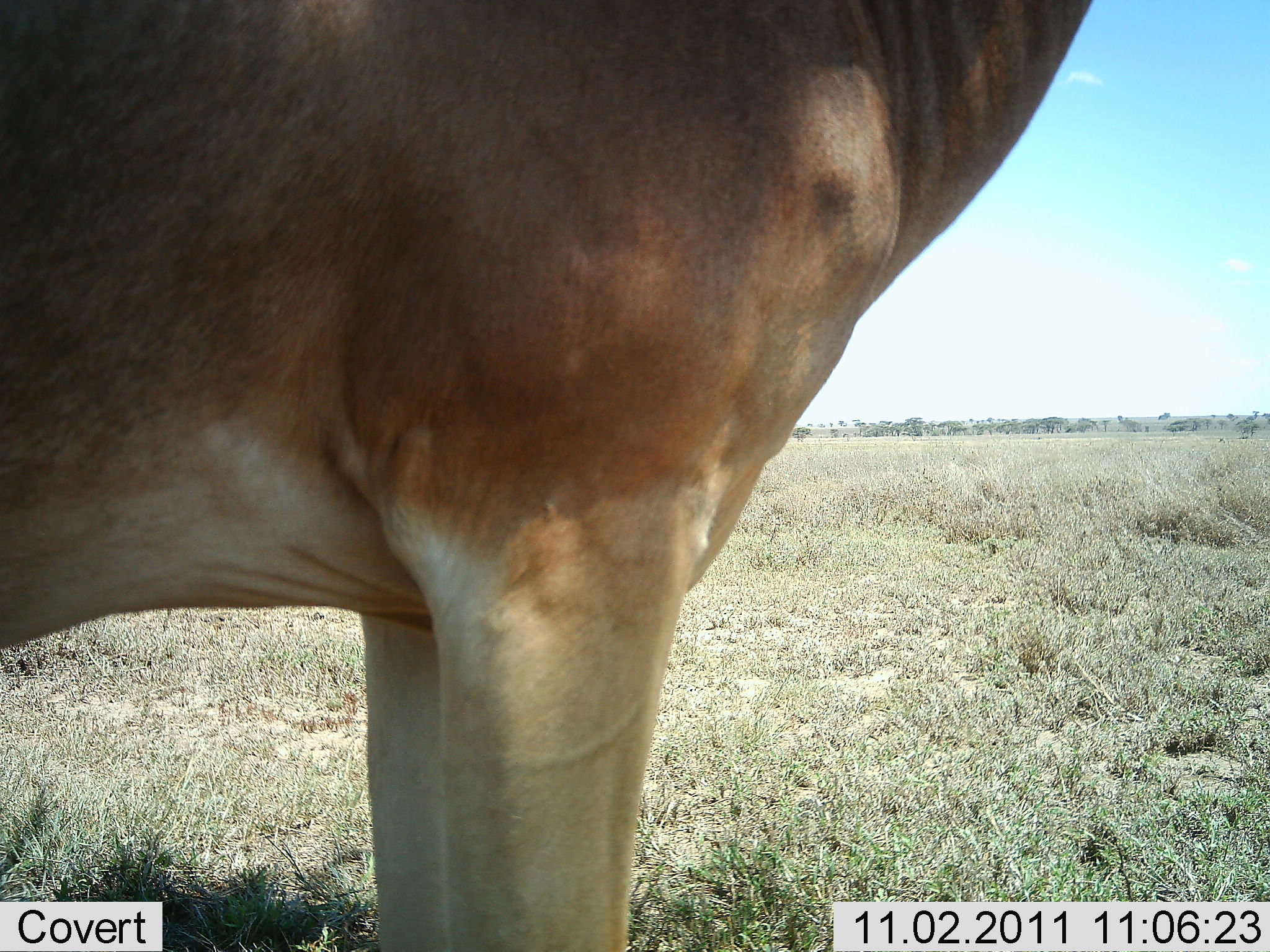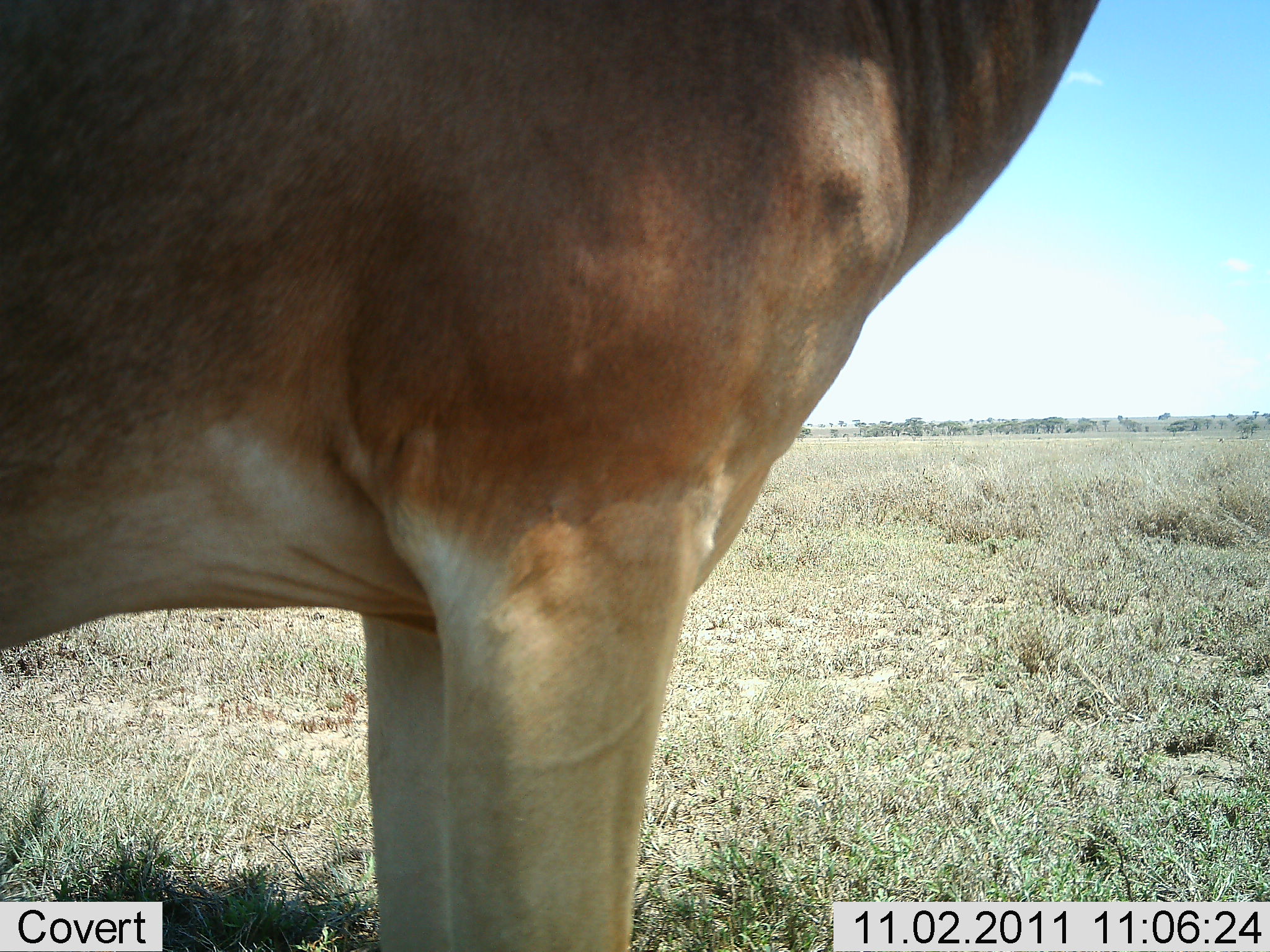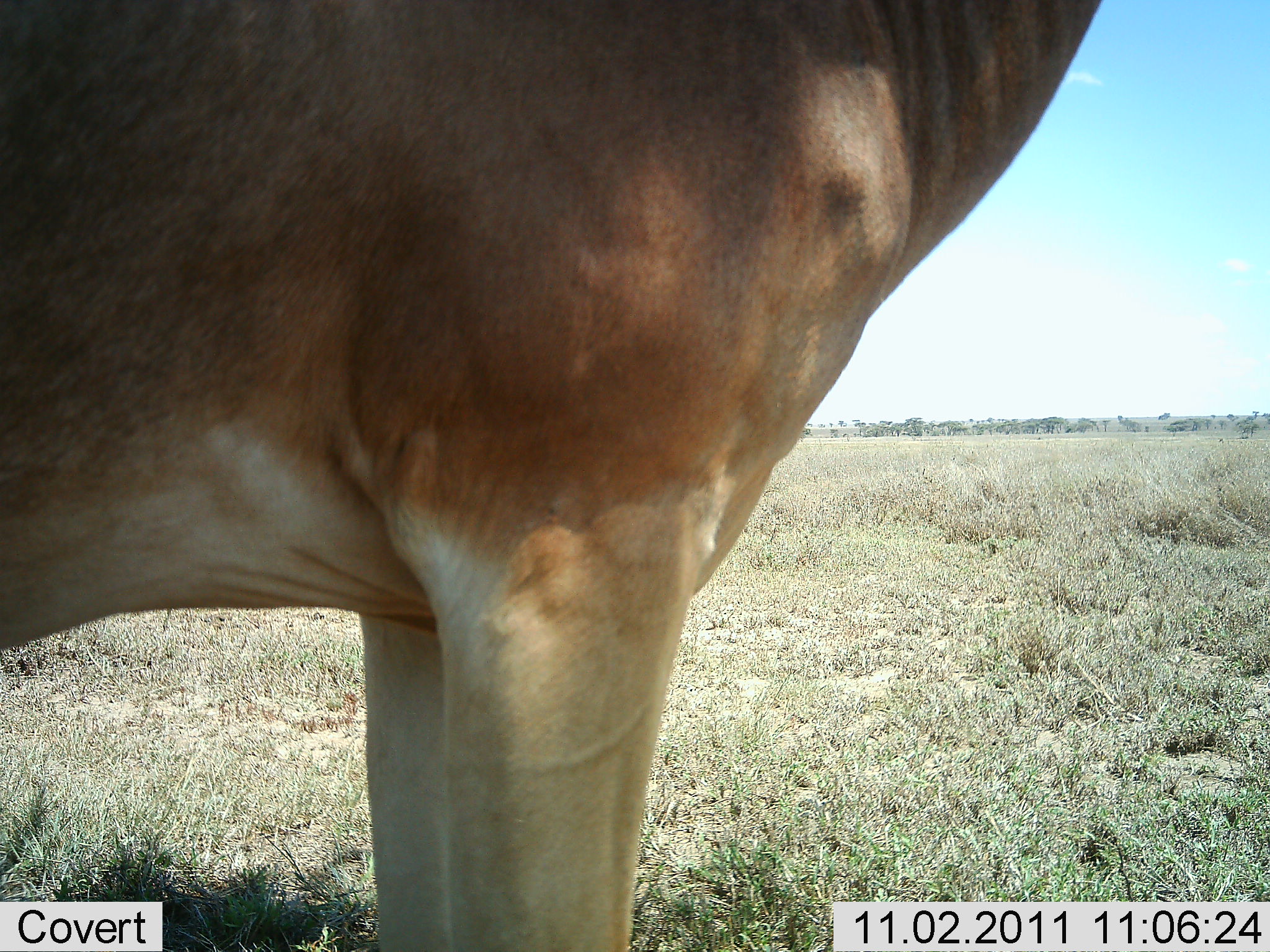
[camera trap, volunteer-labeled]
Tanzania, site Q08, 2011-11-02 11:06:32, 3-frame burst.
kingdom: Animalia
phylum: Chordata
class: Mammalia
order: Artiodactyla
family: Bovidae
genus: Alcelaphus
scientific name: Alcelaphus buselaphus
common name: hartebeest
Hartebeest (Alcelaphus buselaphus), count 1. Behavior (volunteer vote fractions): standing 100%, resting 0%, moving 0%, interacting 0%. Young present (vote fraction): 0%. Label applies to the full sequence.